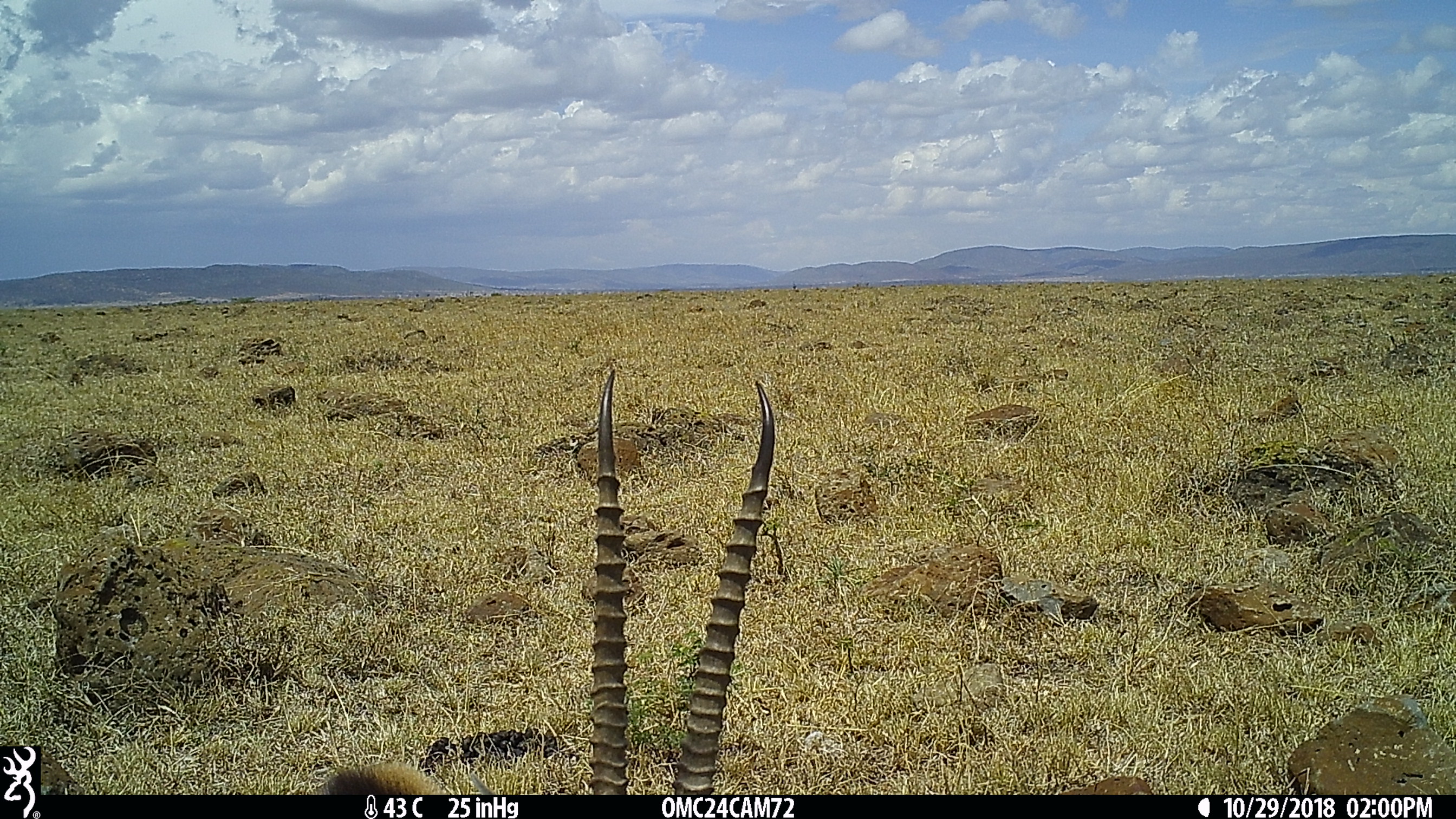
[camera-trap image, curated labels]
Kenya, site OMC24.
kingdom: Animalia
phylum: Chordata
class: Mammalia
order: Artiodactyla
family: Bovidae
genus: Eudorcas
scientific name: Eudorcas thomsonii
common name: thomon's gazelle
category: gazelle thomsons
Gazelle thomsons (thomon's gazelle) (Eudorcas thomsonii).